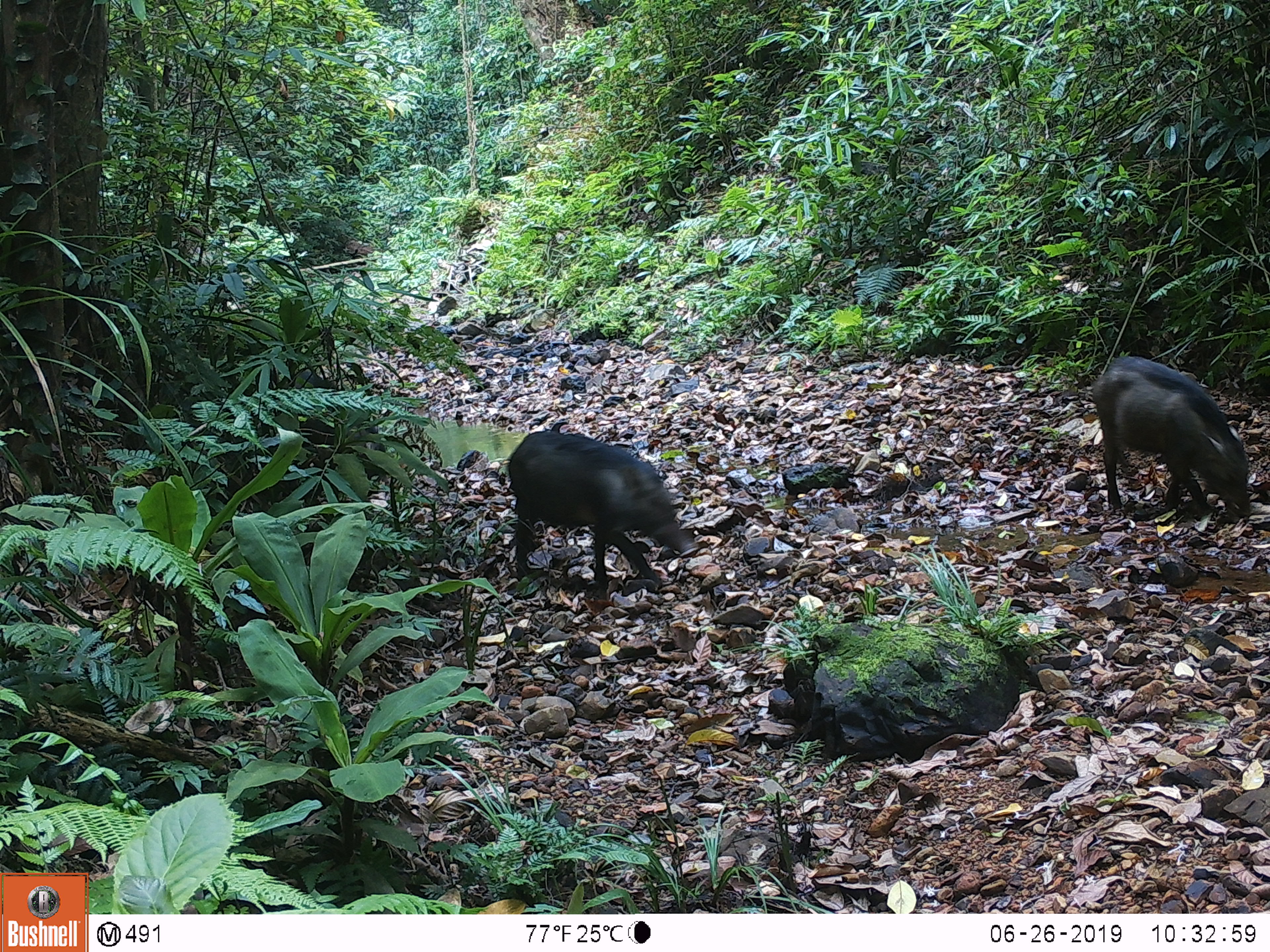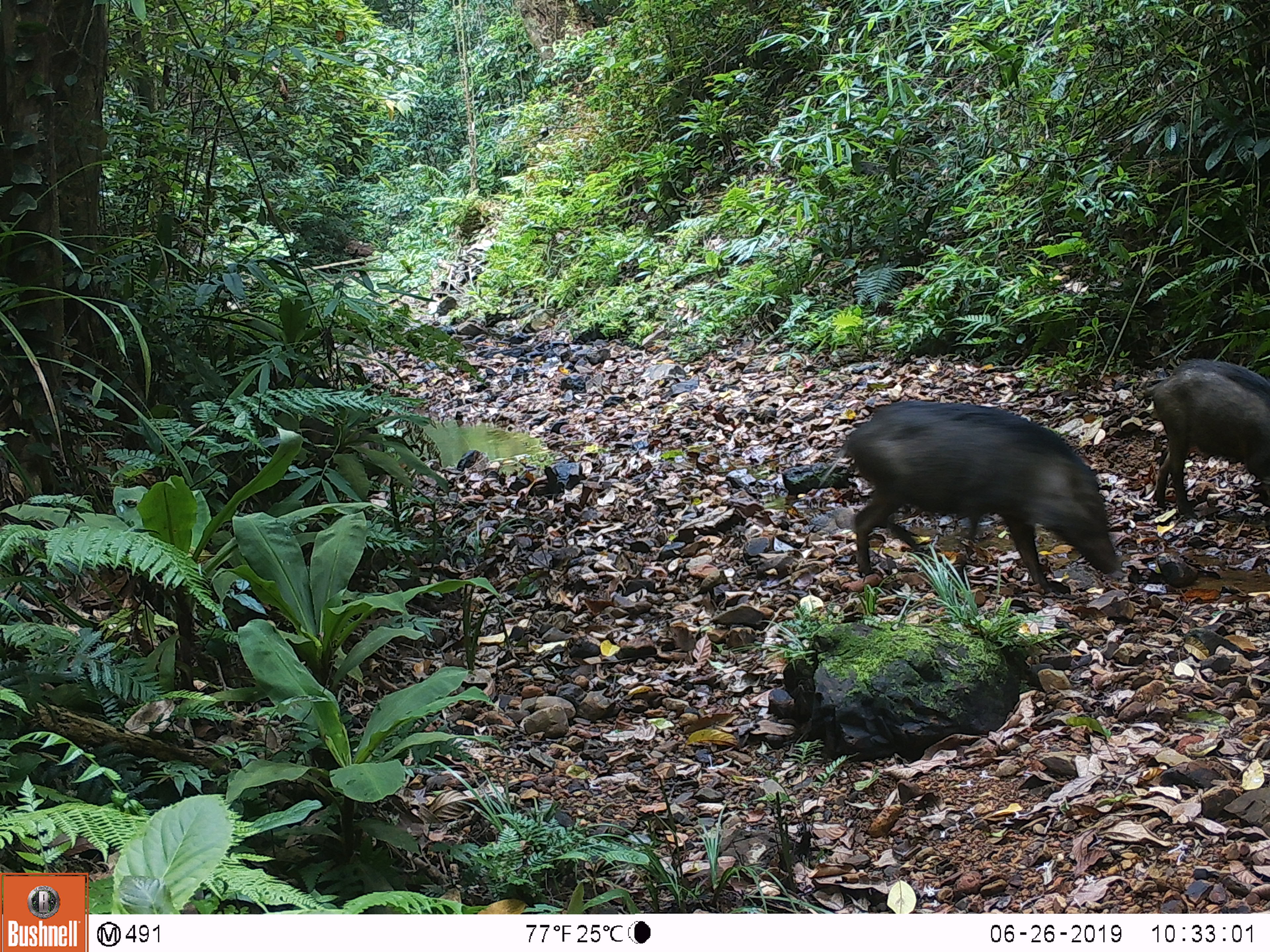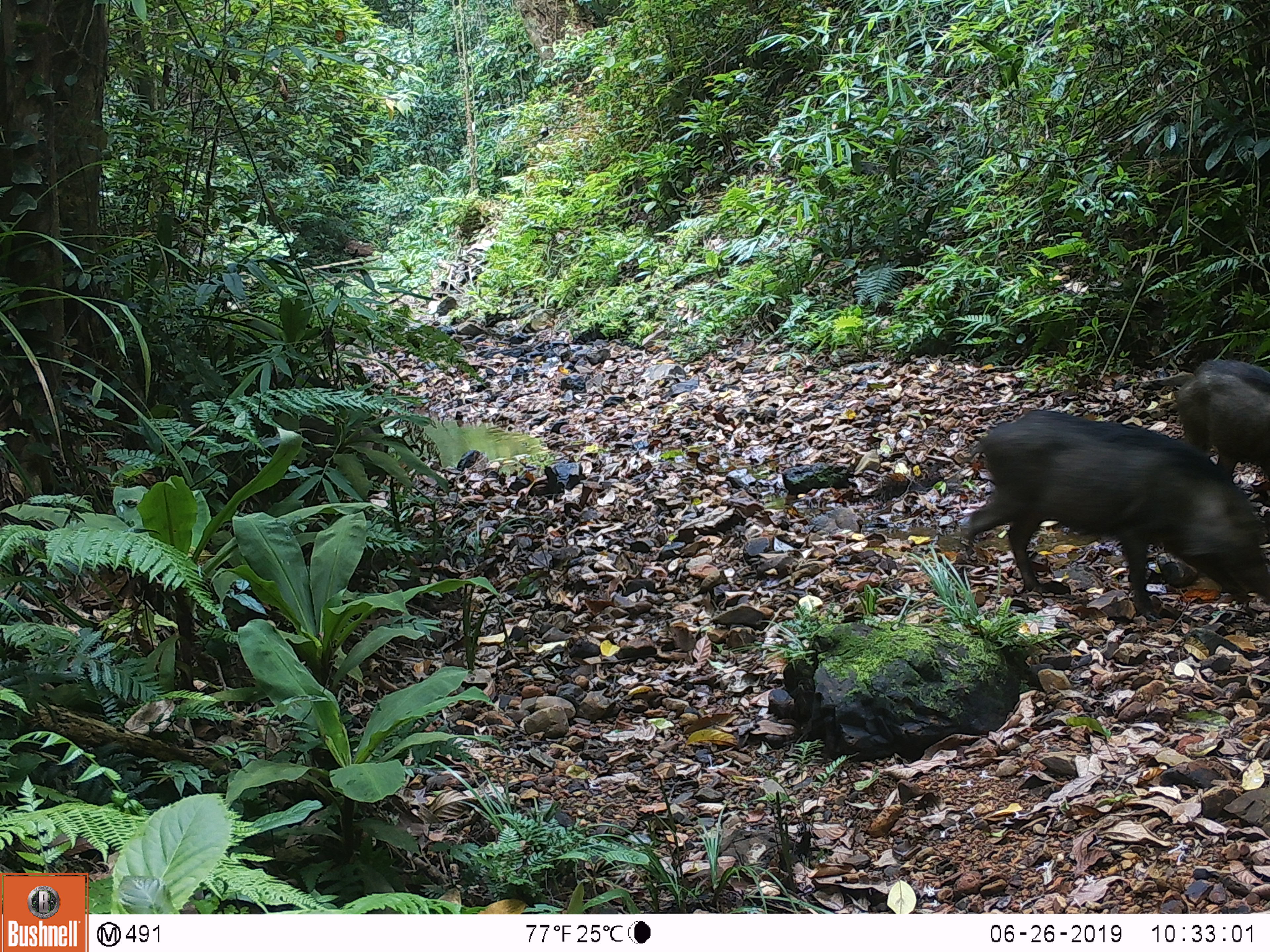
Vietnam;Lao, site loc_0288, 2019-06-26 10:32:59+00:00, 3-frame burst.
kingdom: Animalia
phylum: Chordata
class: Mammalia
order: Artiodactyla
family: Suidae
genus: Sus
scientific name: Sus scrofa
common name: eurasian wild pig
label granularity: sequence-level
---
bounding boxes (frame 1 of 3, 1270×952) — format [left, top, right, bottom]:
eurasian wild pig: [506, 431, 698, 592]; [1090, 356, 1252, 517]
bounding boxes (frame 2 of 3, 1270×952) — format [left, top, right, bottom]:
eurasian wild pig: [842, 400, 1120, 598]; [1144, 357, 1270, 518]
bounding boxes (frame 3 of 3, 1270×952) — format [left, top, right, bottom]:
eurasian wild pig: [965, 409, 1269, 621]; [1176, 358, 1270, 484]